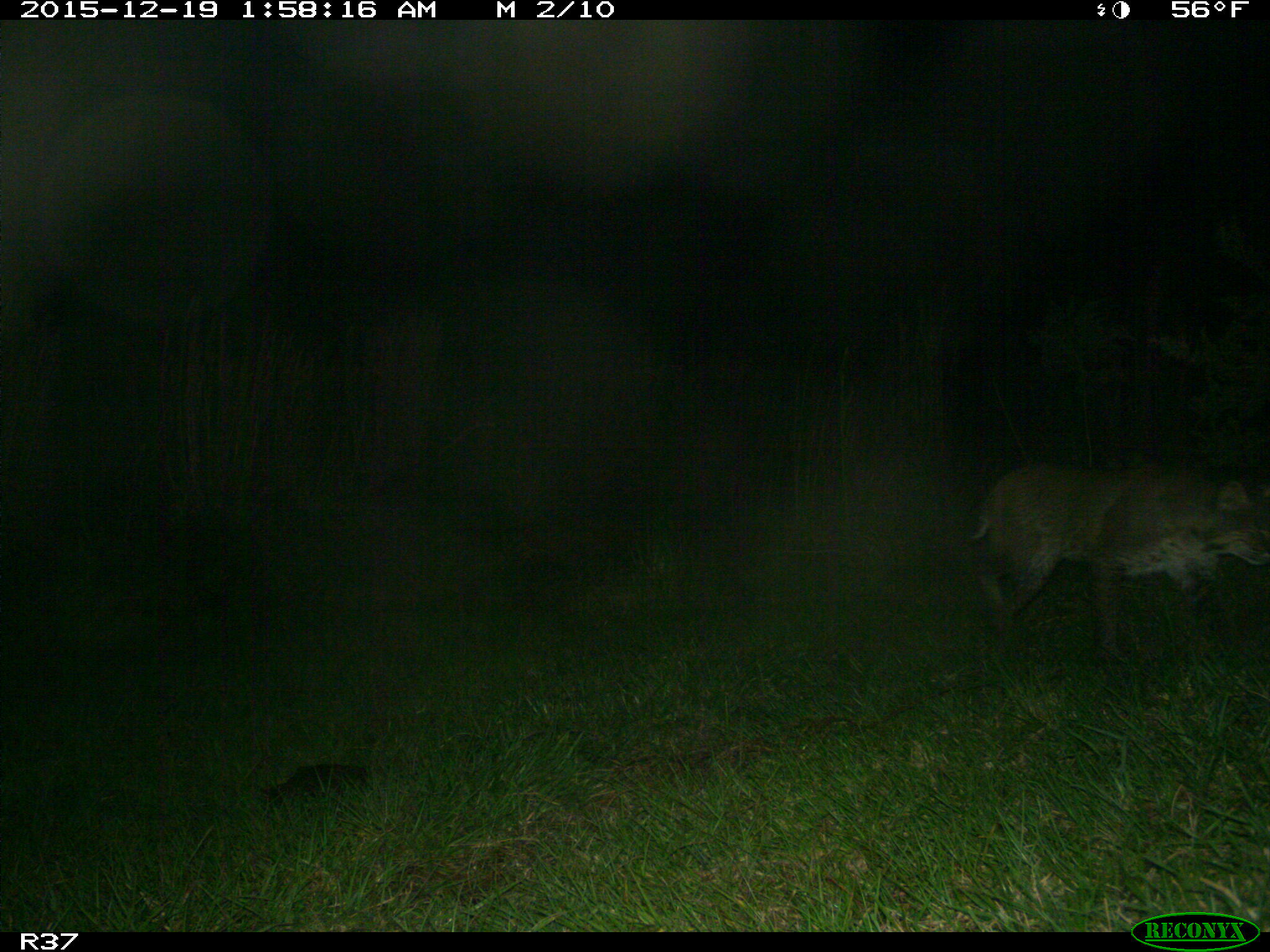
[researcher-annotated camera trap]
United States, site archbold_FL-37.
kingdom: Animalia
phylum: Chordata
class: Mammalia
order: Carnivora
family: Felidae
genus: Lynx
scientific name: Lynx rufus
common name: bobcat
Lynx rufus (bobcat).